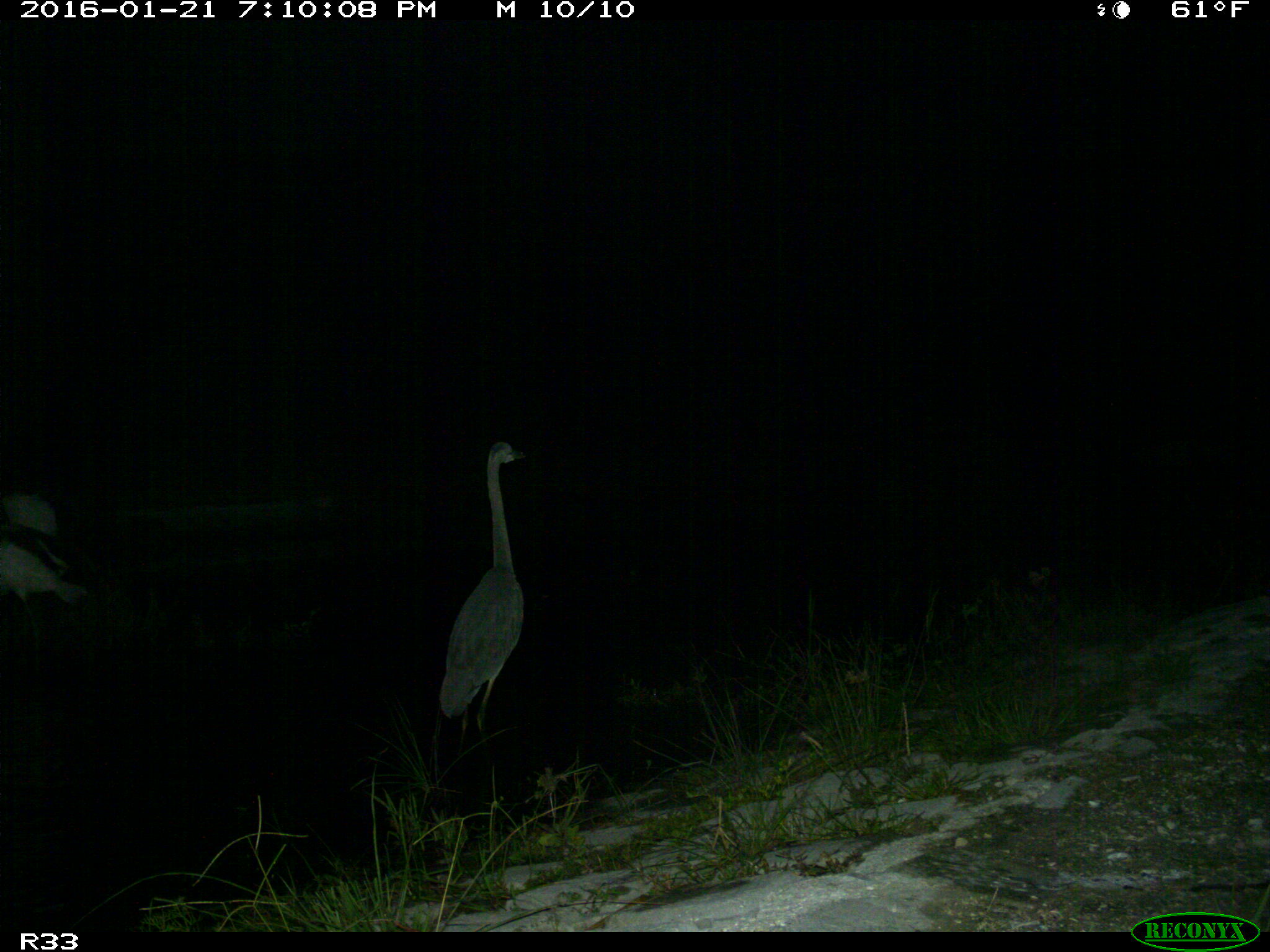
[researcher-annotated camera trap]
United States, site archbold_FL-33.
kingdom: Animalia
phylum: Chordata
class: Aves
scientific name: Aves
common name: birds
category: unidentified bird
Unidentified bird (birds) (Aves).